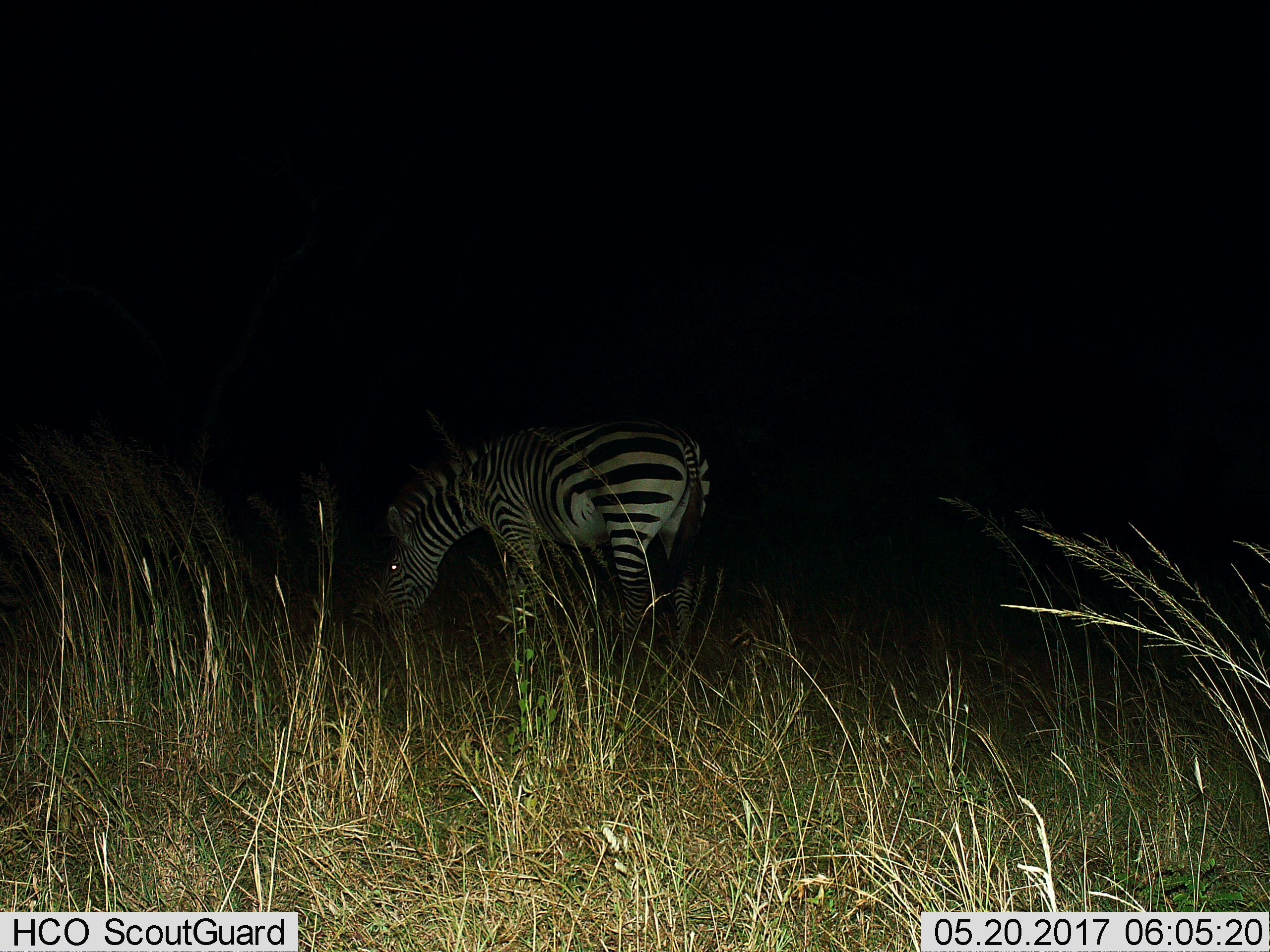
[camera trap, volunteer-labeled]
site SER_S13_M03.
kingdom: Animalia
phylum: Chordata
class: Mammalia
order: Perissodactyla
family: Equidae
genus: Equus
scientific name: Equus quagga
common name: plains zebra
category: zebraplains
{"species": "zebraplains (plains zebra) (Equus quagga)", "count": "1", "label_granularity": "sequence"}